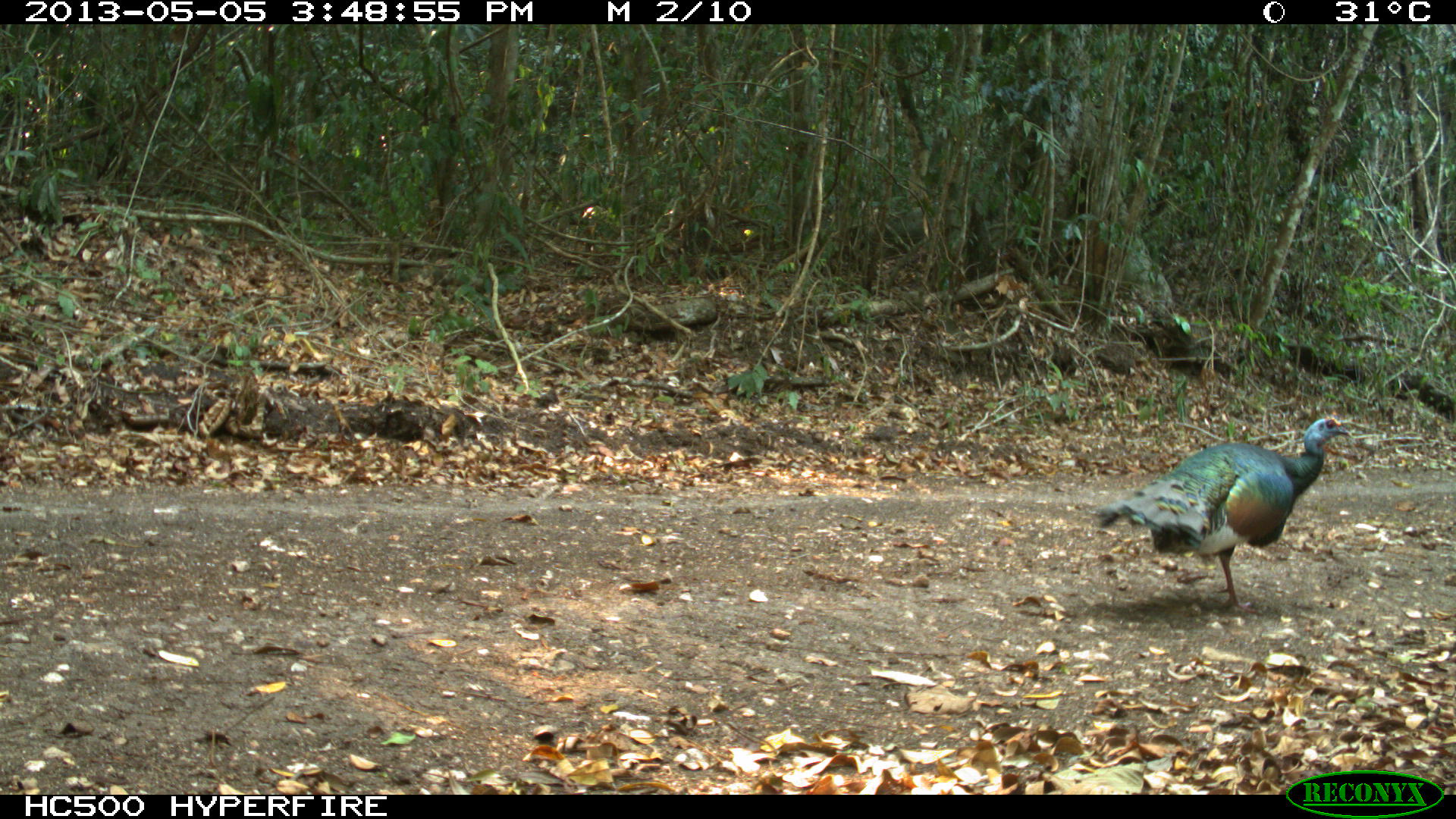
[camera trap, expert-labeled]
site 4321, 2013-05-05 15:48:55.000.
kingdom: Animalia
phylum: Chordata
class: Aves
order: Galliformes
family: Phasianidae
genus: Meleagris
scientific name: Meleagris ocellata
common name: ocellated turkey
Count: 1.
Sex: male.